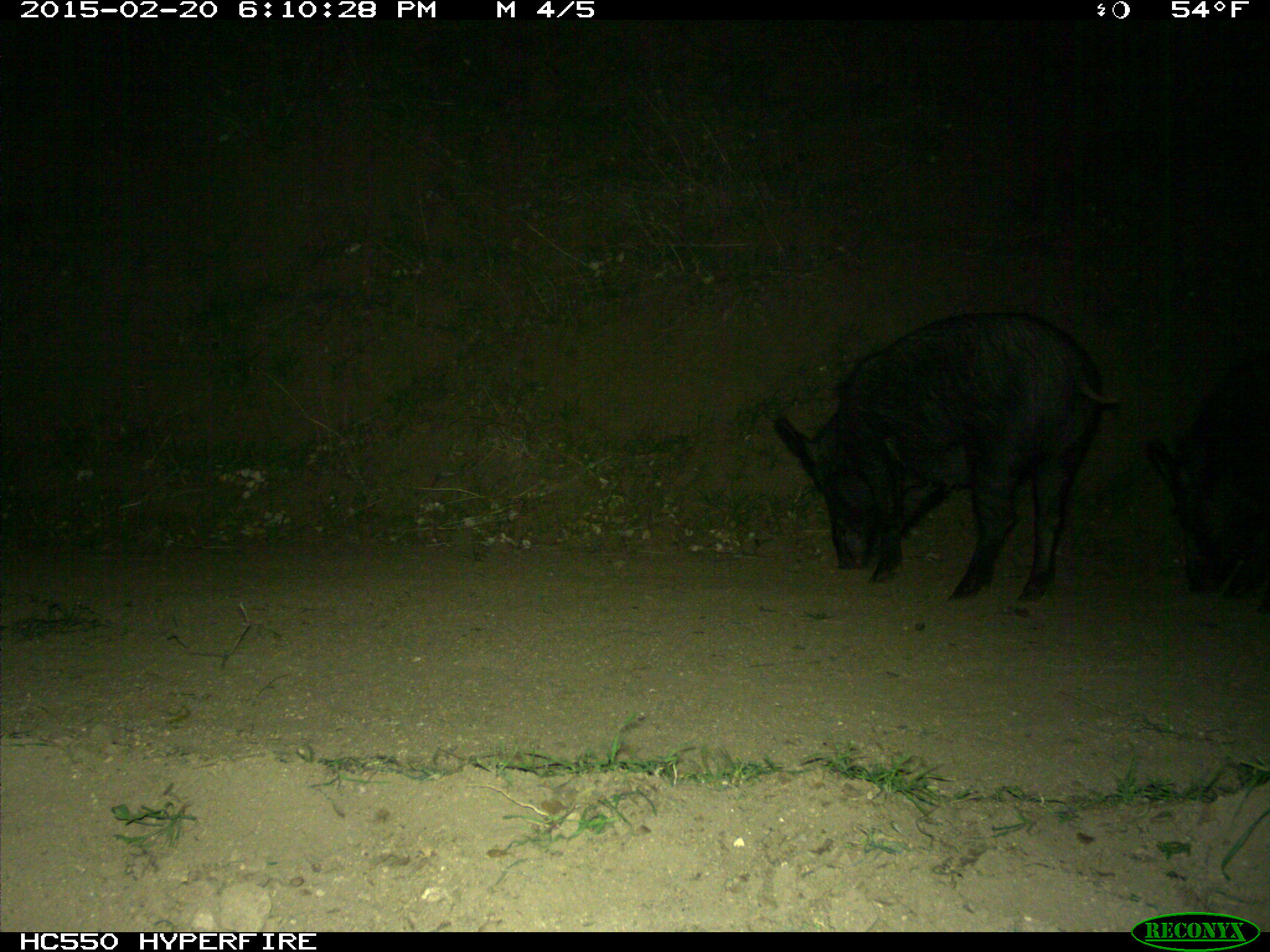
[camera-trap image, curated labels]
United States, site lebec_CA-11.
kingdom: Animalia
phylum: Chordata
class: Mammalia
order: Artiodactyla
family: Suidae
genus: Sus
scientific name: Sus scrofa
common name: wild boar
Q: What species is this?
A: Sus scrofa (wild boar).